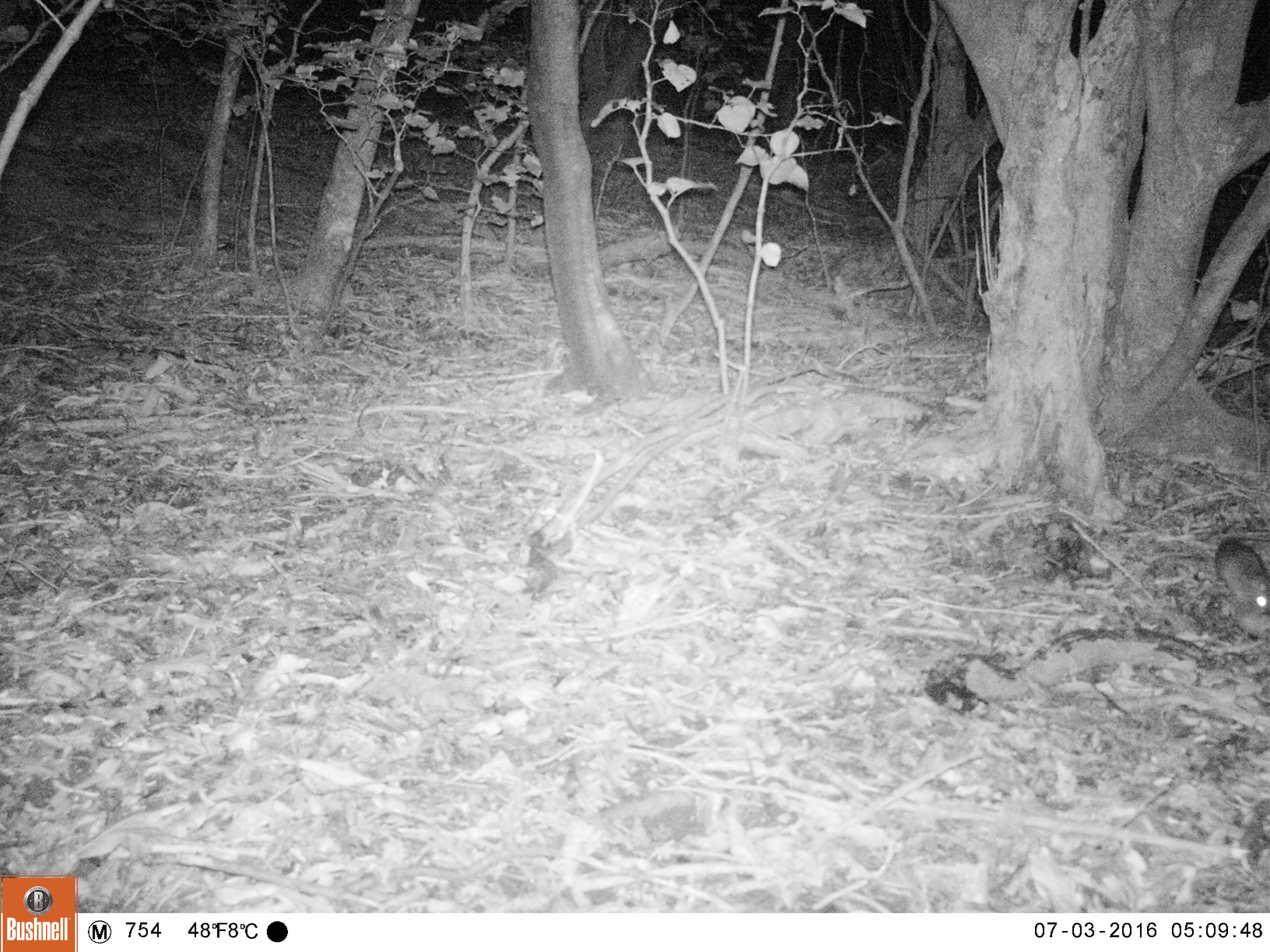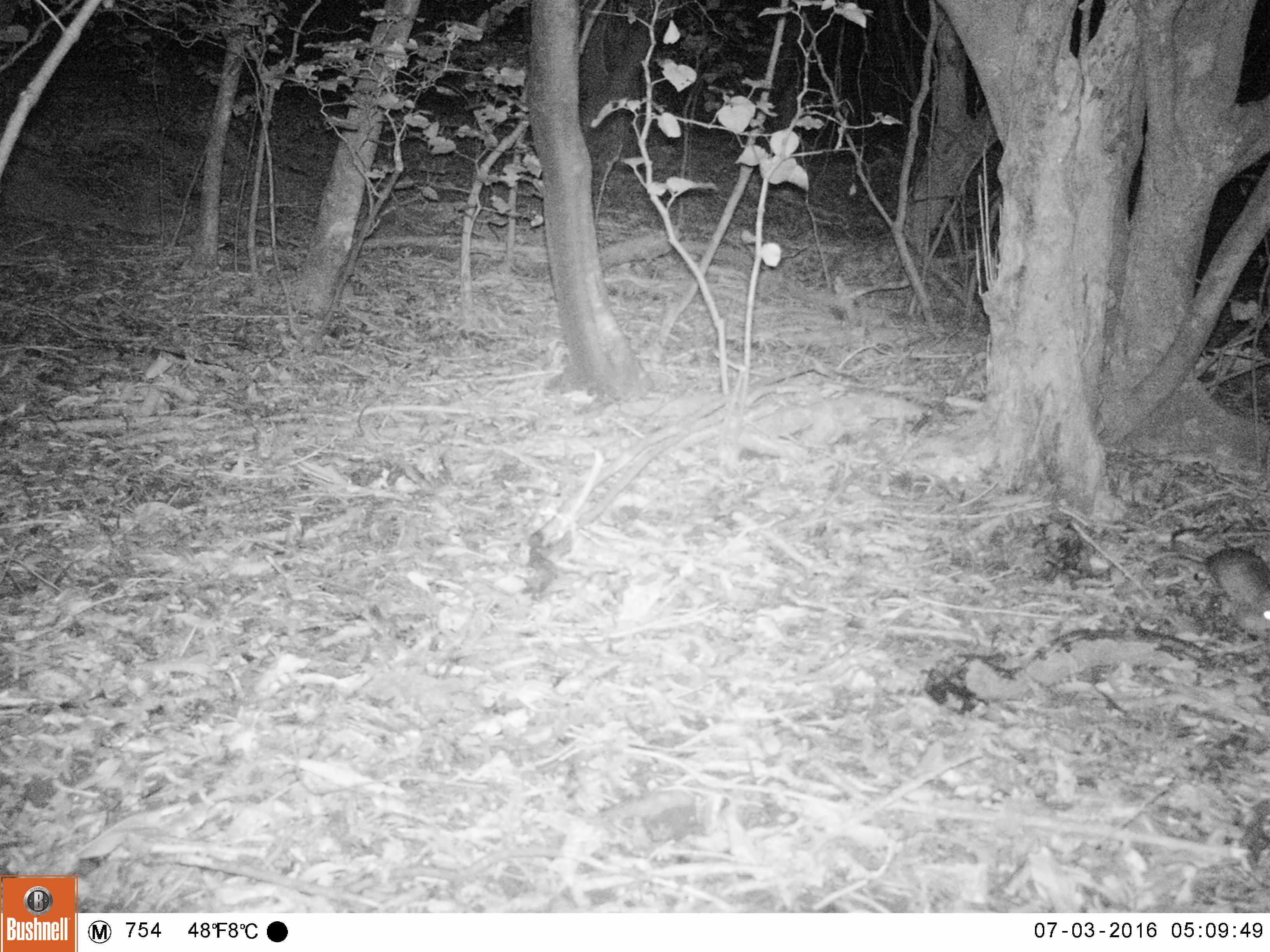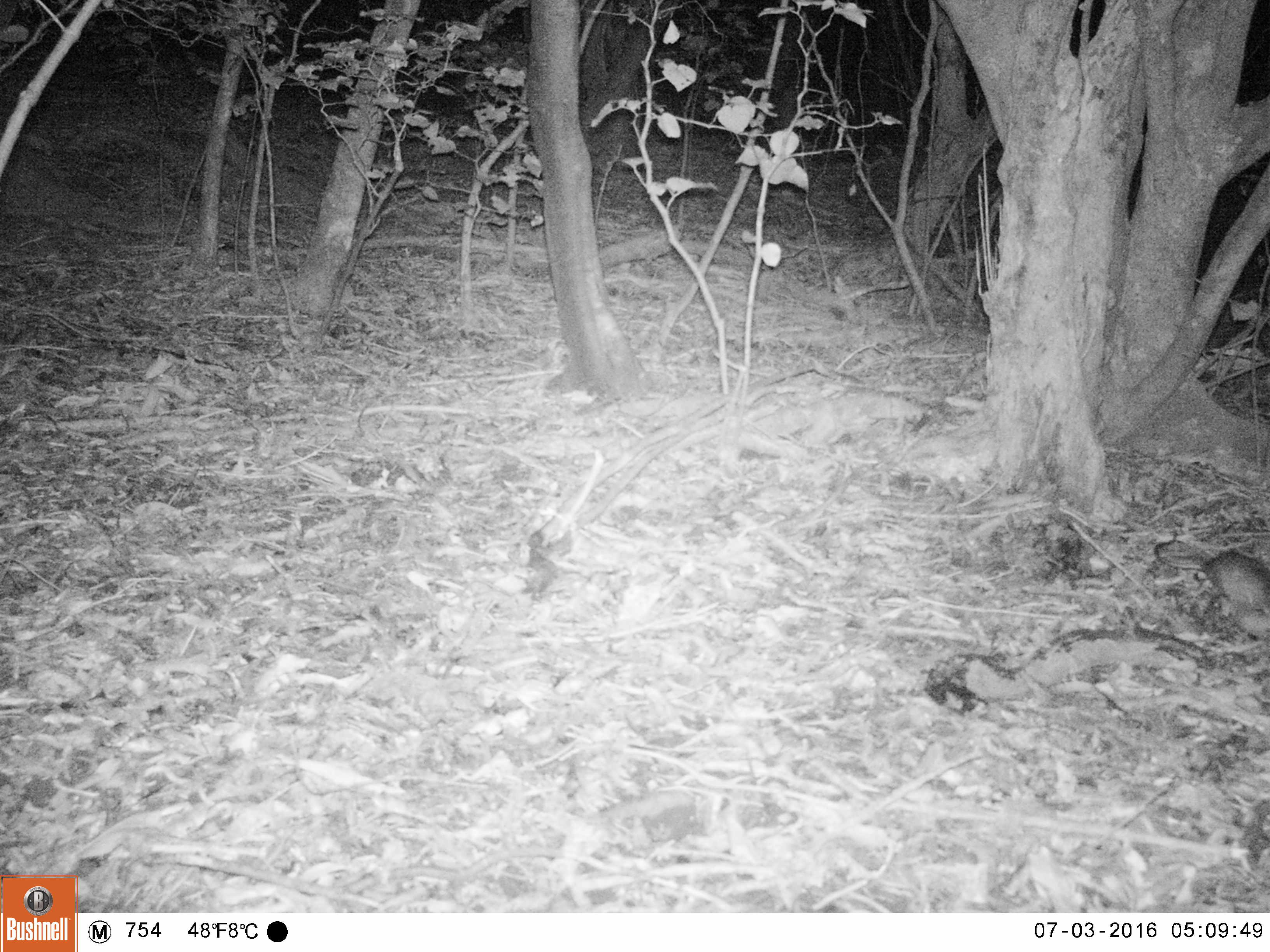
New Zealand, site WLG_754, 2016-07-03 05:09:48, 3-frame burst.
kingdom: Animalia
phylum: Chordata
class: Mammalia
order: Rodentia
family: Muridae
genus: Rattus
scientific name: Rattus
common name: rat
Rat (Rattus).